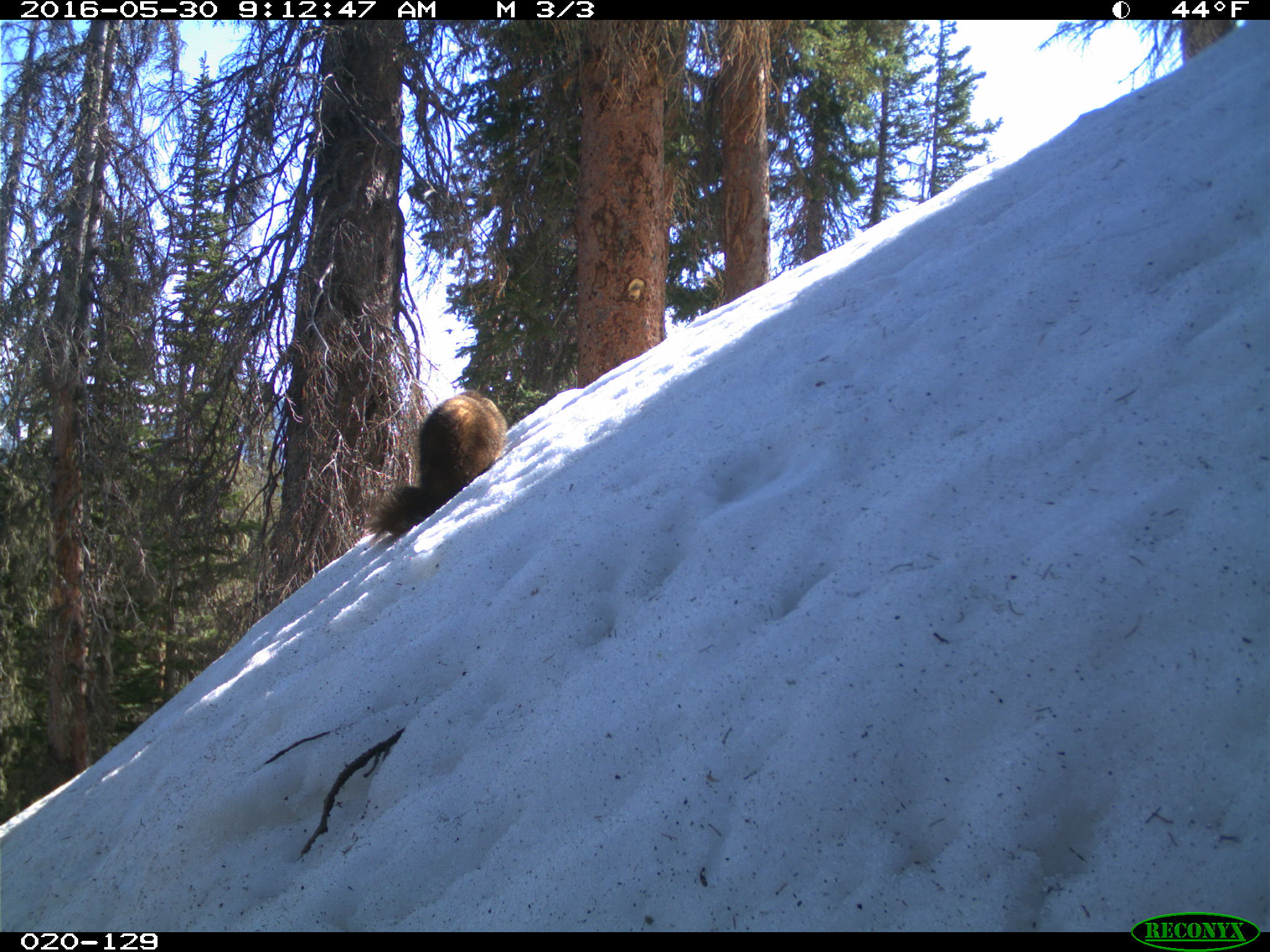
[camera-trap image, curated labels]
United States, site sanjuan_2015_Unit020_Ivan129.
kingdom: Animalia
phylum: Chordata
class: Mammalia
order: Rodentia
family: Sciuridae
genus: Marmota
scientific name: Marmota flaviventris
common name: yellow-bellied marmot